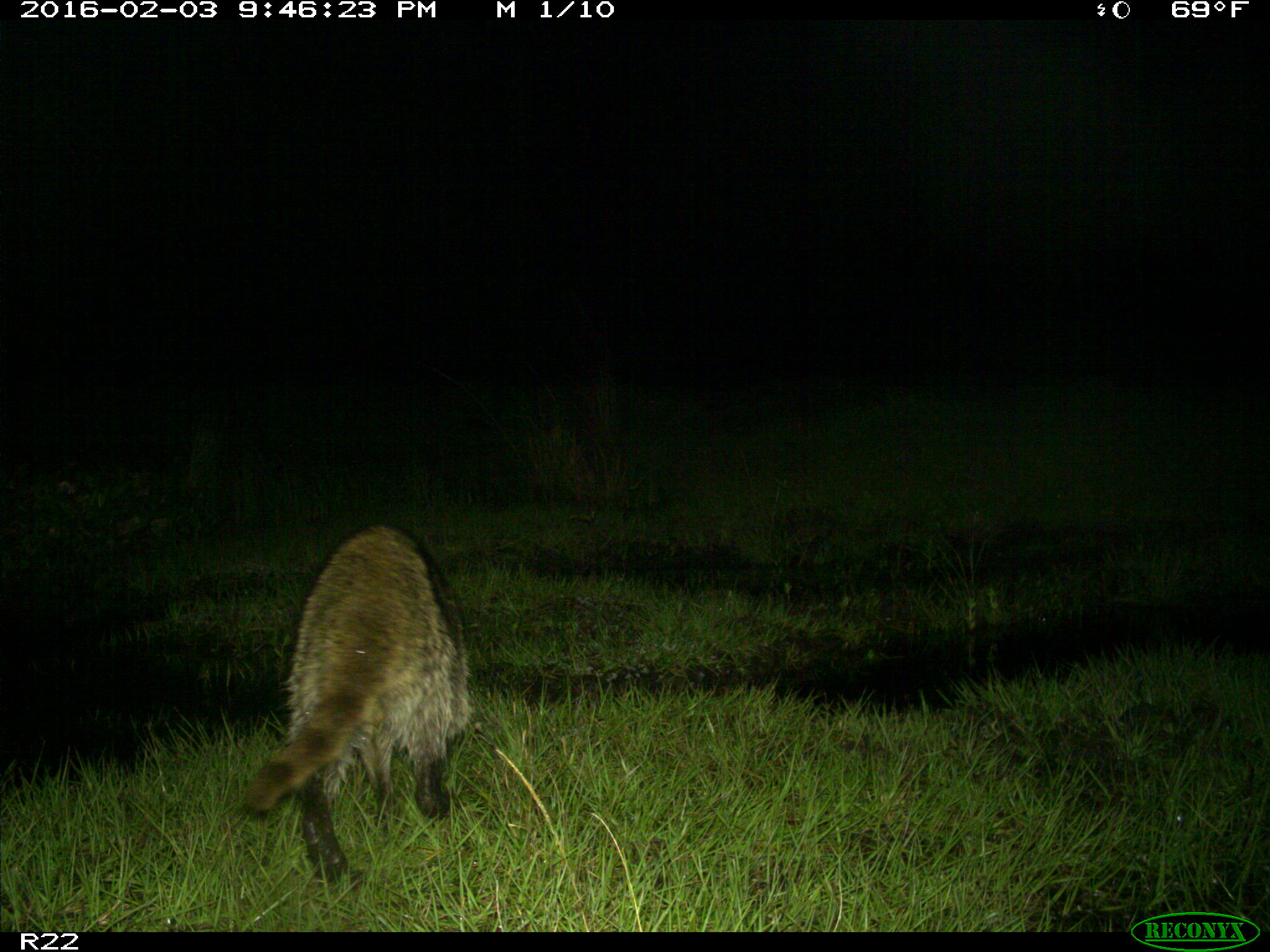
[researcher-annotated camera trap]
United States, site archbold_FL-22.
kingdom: Animalia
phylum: Chordata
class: Mammalia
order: Carnivora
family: Procyonidae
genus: Procyon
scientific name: Procyon lotor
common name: common raccoon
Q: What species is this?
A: Procyon lotor (common raccoon).